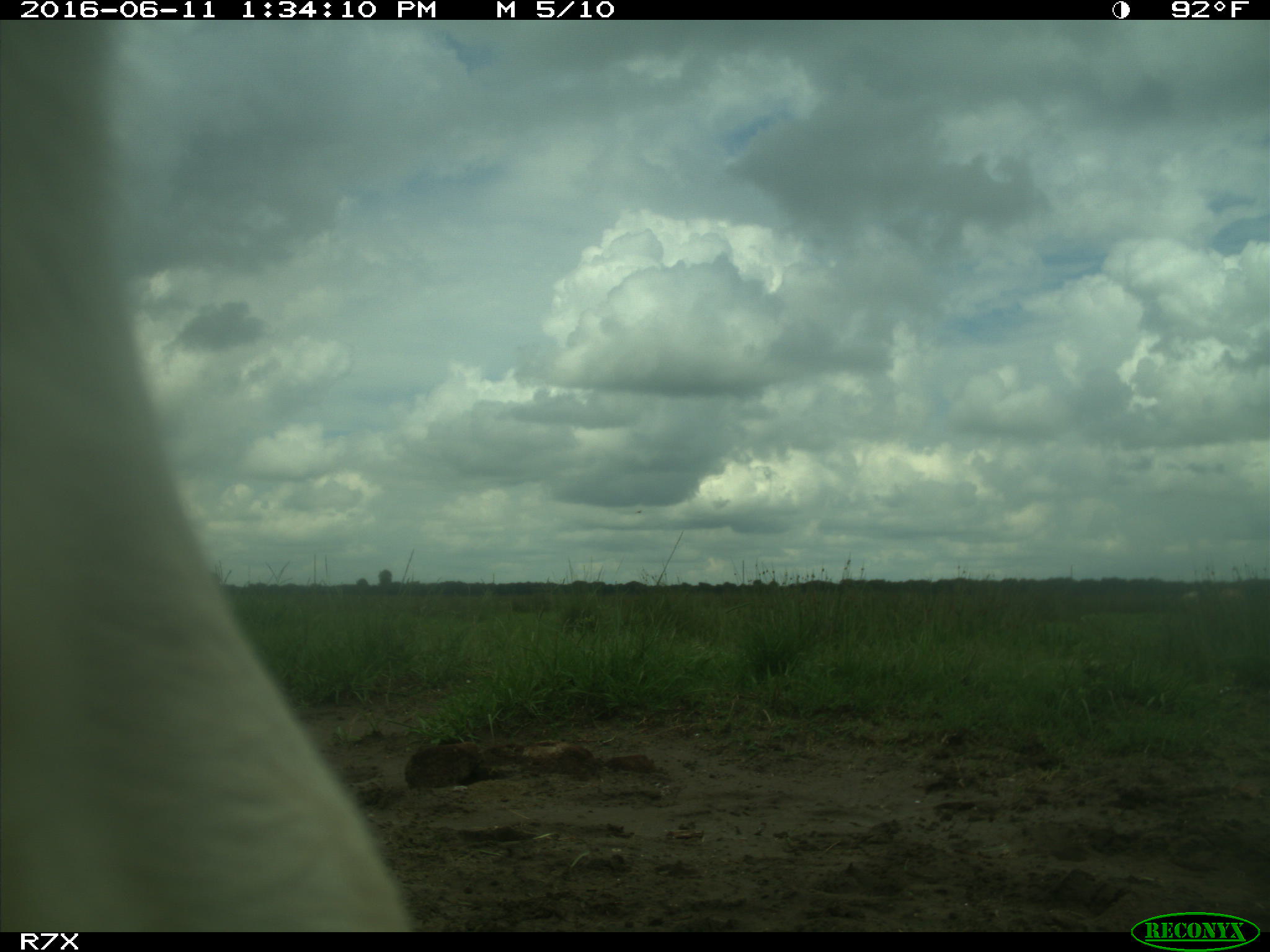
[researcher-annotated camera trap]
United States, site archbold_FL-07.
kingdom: Animalia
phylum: Chordata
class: Mammalia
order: Artiodactyla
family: Bovidae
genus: Bos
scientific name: Bos taurus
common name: domestic cow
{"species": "Bos taurus (domestic cow)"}